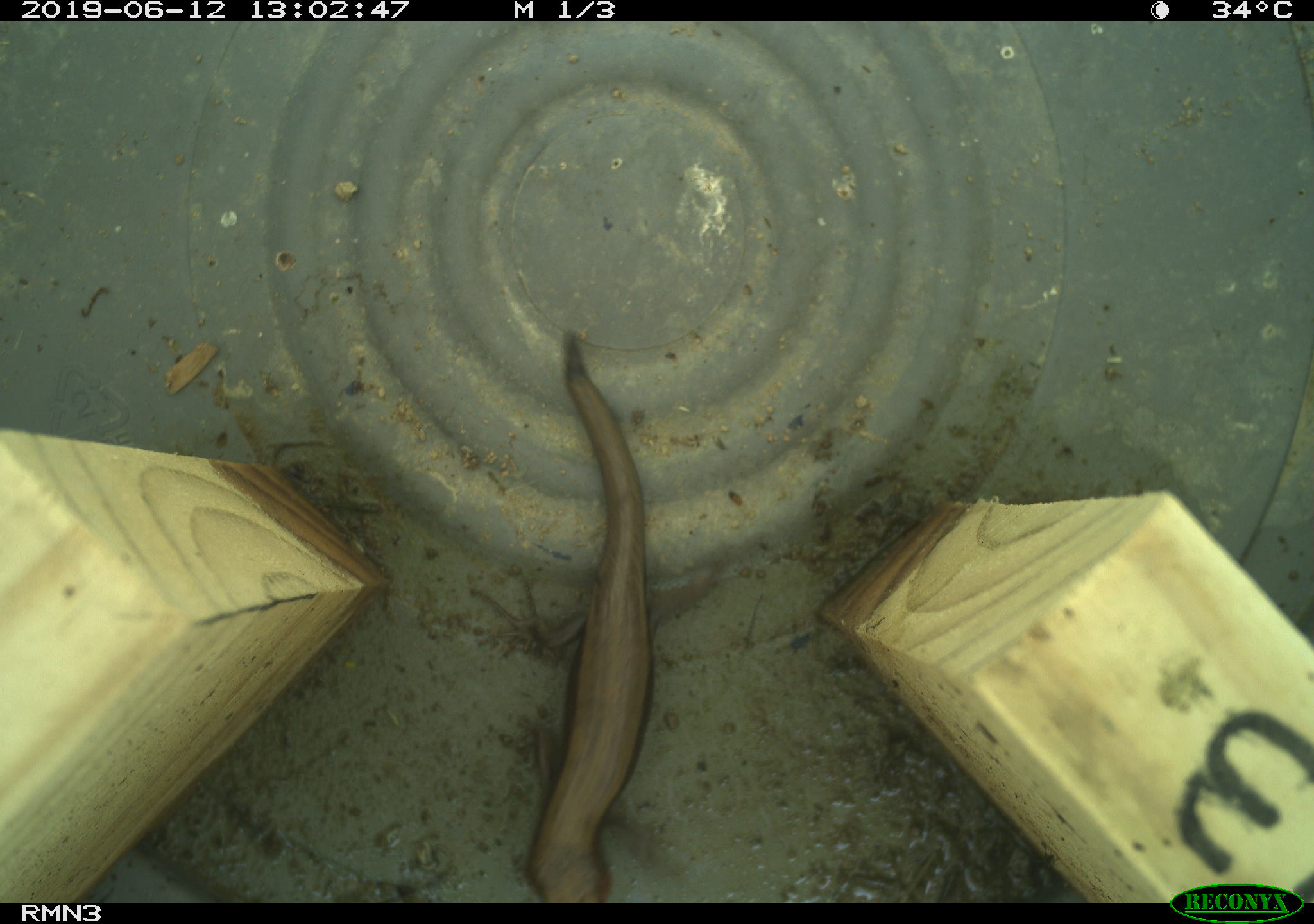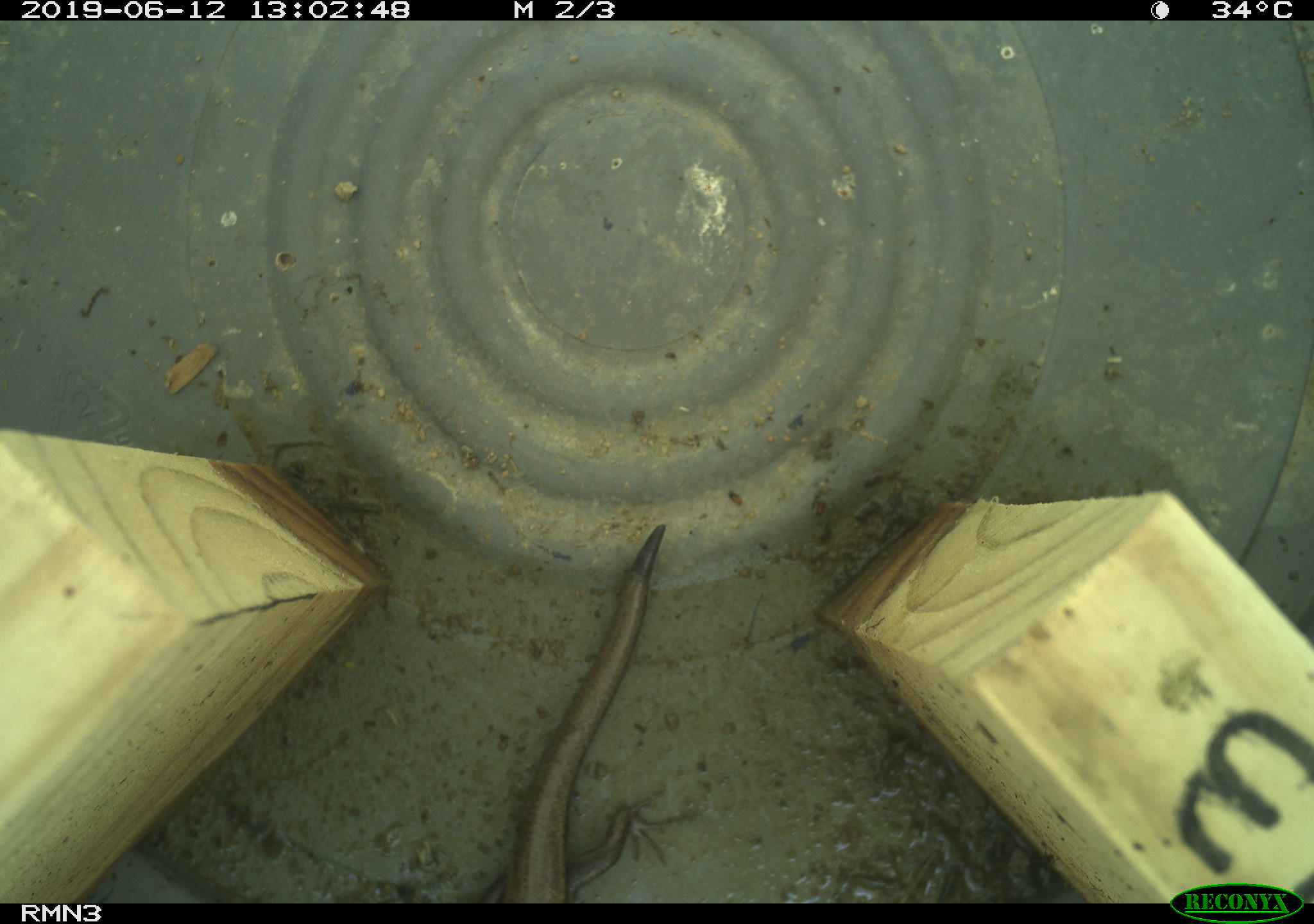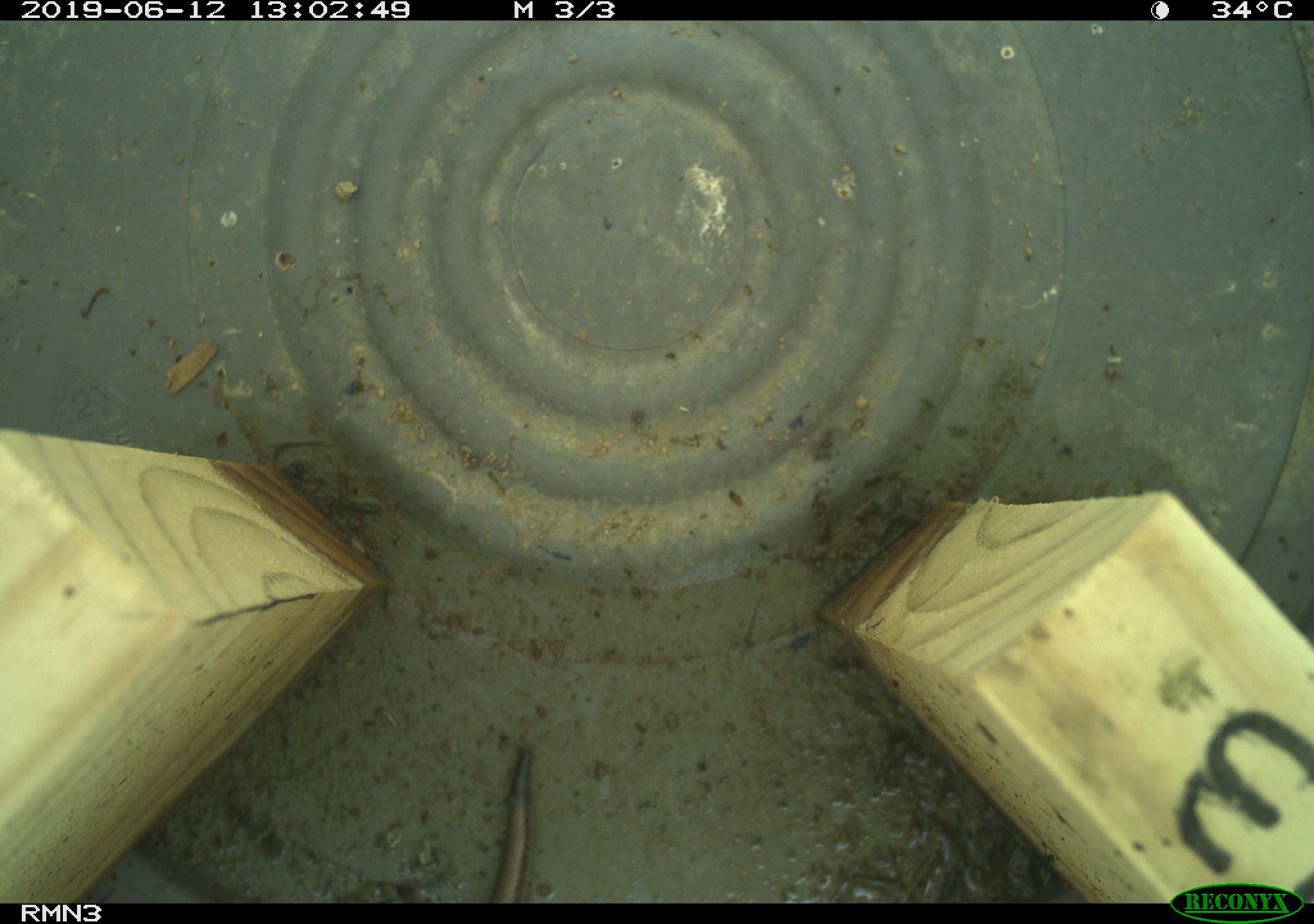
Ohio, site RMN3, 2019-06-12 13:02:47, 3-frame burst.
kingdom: Animalia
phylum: Chordata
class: Reptilia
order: Squamata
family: Scincidae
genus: Plestiodon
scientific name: Plestiodon fasciatus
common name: common five-lined skink